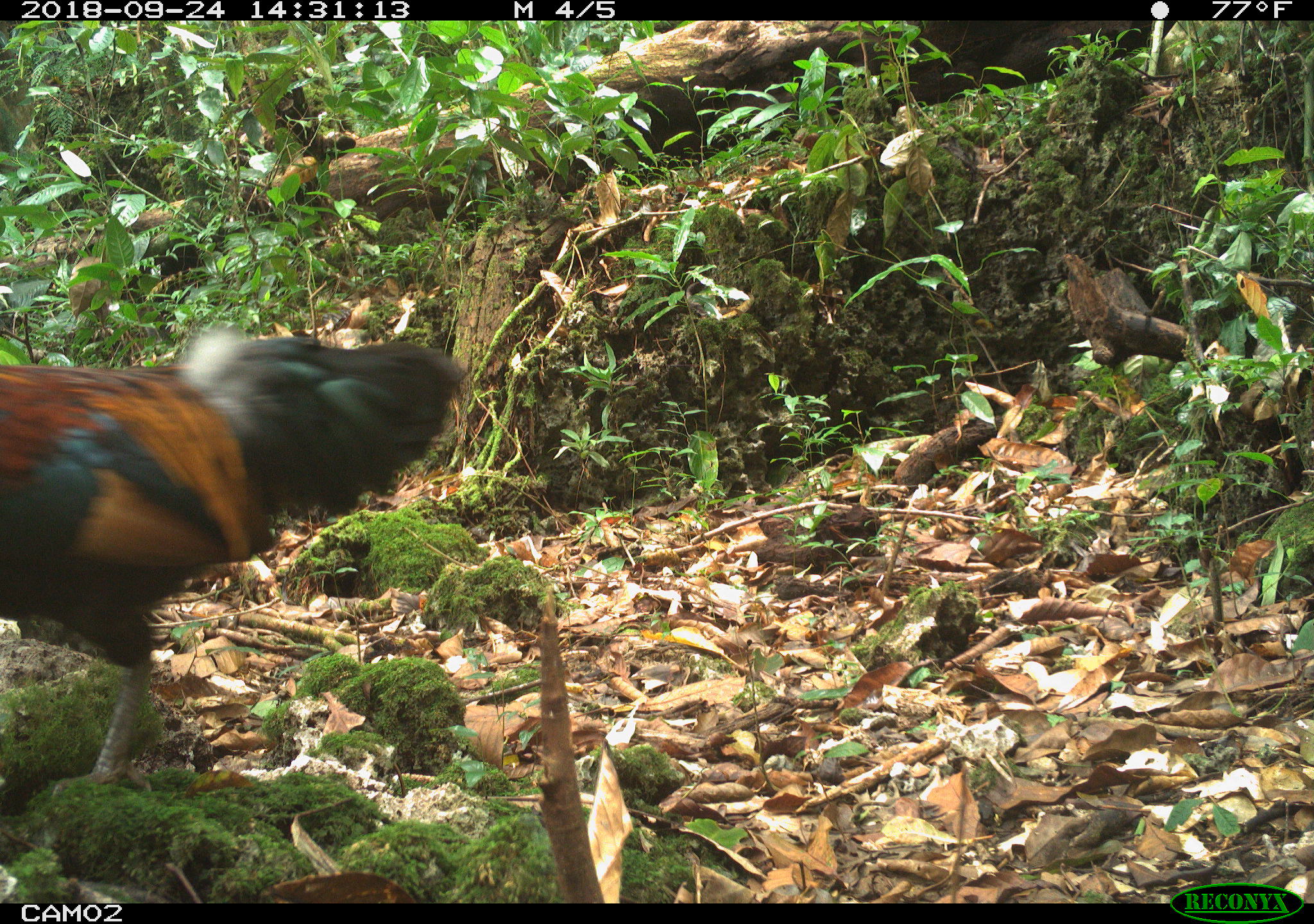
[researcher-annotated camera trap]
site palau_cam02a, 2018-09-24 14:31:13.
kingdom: Animalia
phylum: Chordata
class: Aves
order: Galliformes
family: Phasianidae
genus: Gallus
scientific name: Gallus gallus domesticus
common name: rooster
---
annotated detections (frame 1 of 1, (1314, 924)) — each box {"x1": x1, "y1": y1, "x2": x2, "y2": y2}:
rooster: {"x1": 0, "y1": 325, "x2": 468, "y2": 803}